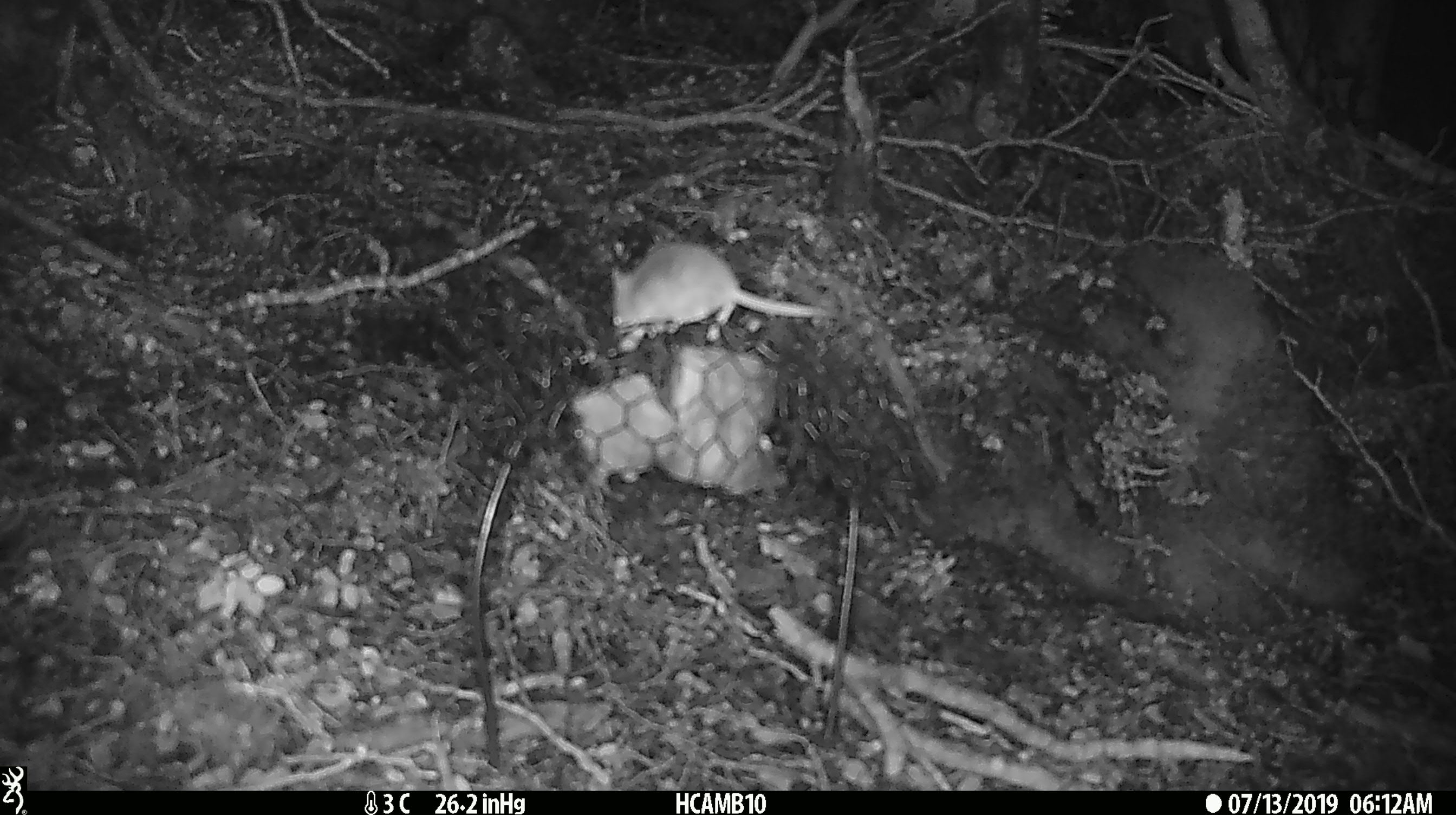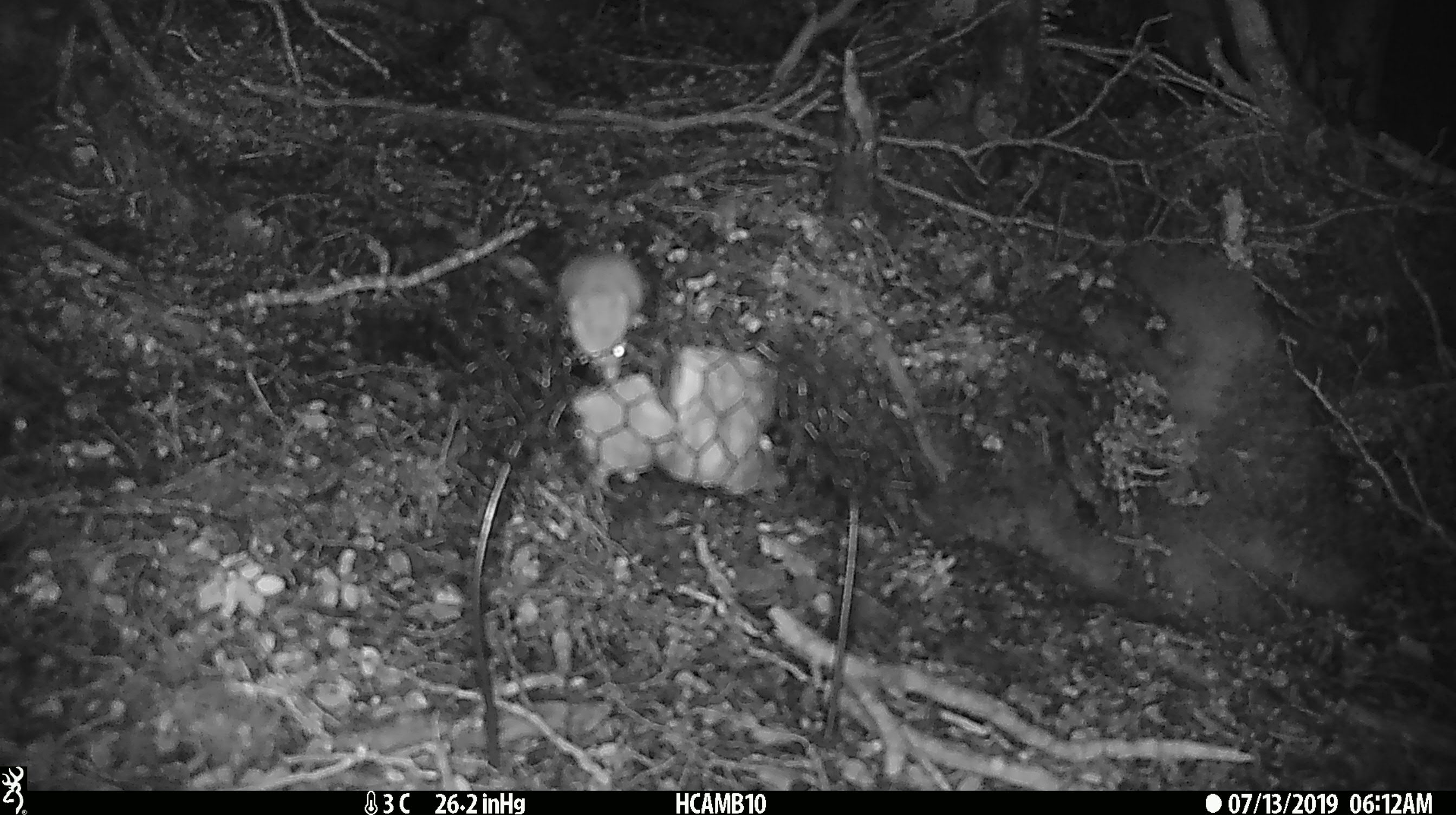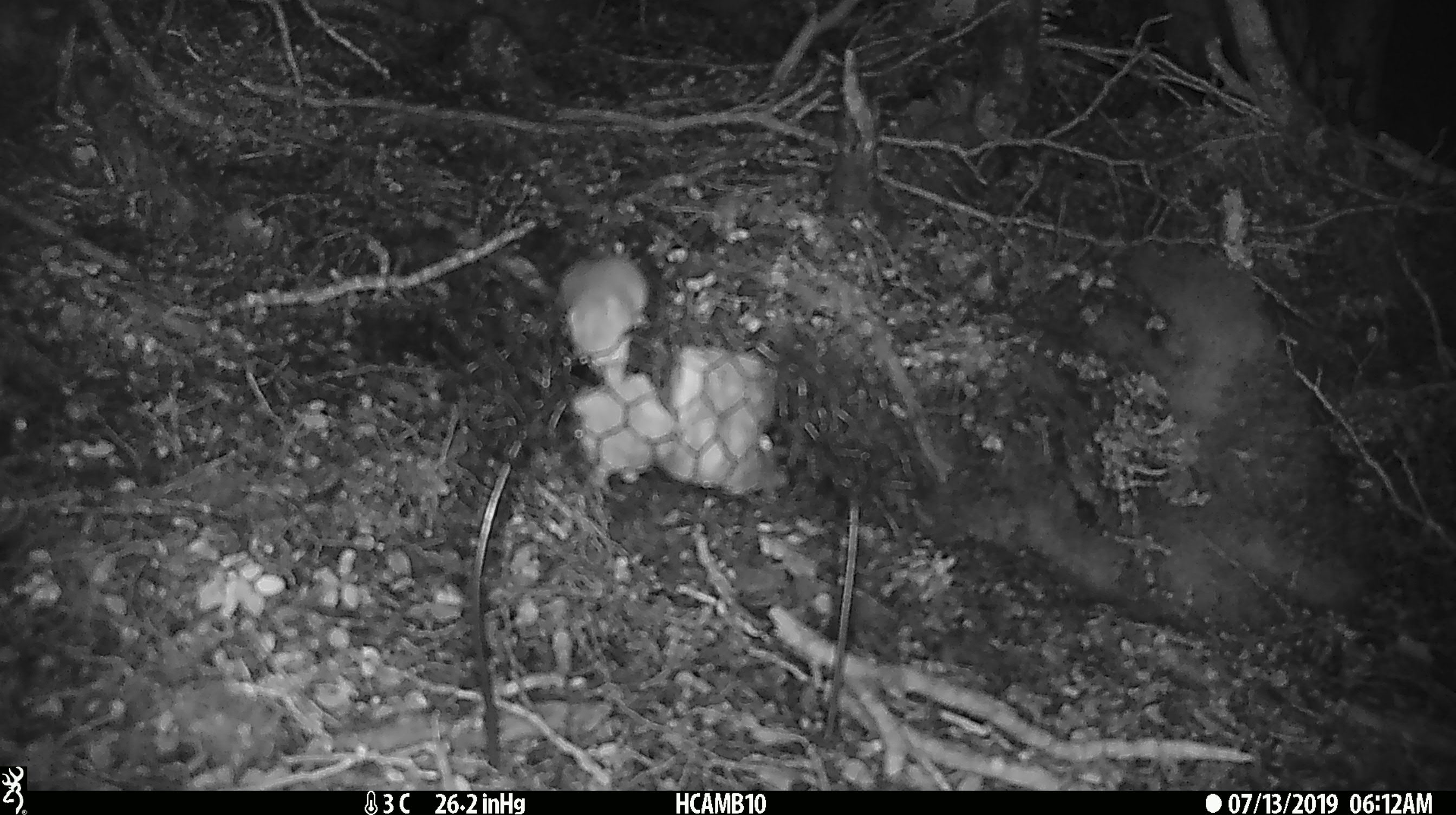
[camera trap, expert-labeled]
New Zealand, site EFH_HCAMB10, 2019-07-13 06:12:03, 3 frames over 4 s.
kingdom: Animalia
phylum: Chordata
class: Mammalia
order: Rodentia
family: Muridae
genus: Mus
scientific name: Mus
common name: mouse